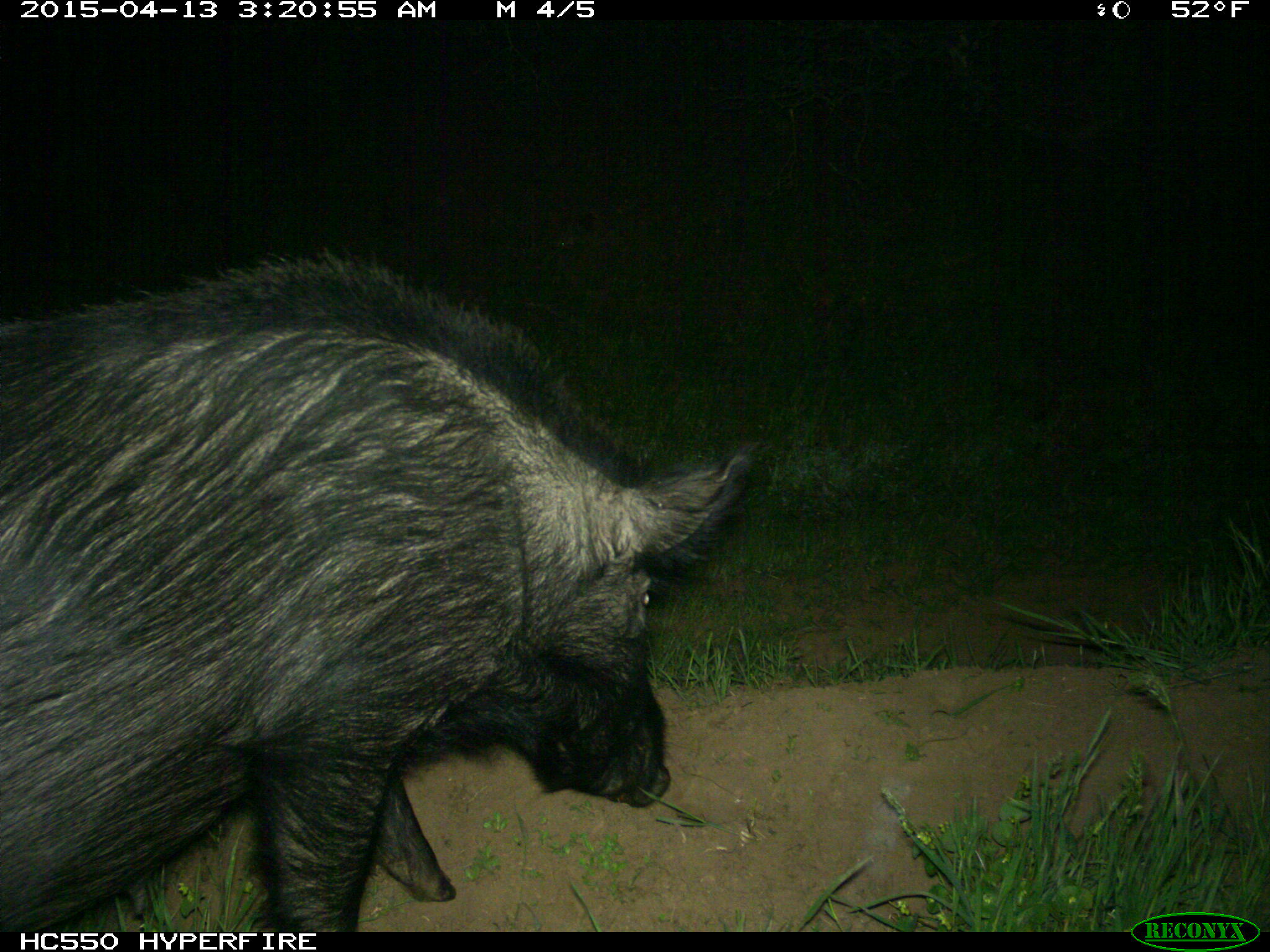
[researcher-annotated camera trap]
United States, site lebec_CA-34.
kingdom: Animalia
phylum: Chordata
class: Mammalia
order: Artiodactyla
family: Suidae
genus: Sus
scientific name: Sus scrofa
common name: wild boar